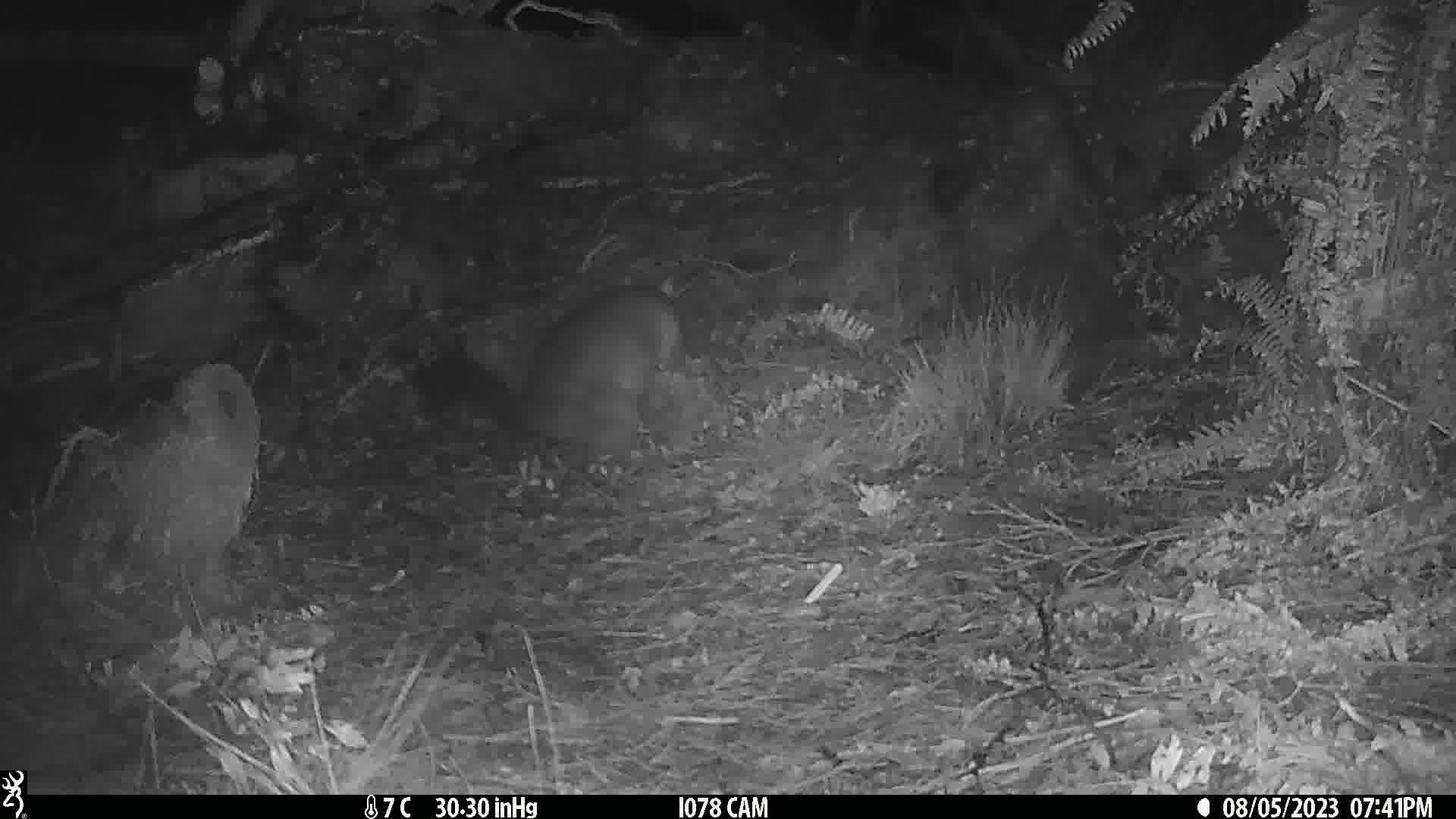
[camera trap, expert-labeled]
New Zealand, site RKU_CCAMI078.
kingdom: Animalia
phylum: Chordata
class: Mammalia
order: Diprotodontia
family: Phalangeridae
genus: Trichosurus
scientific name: Trichosurus vulpecula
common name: common brushtail possum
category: possum